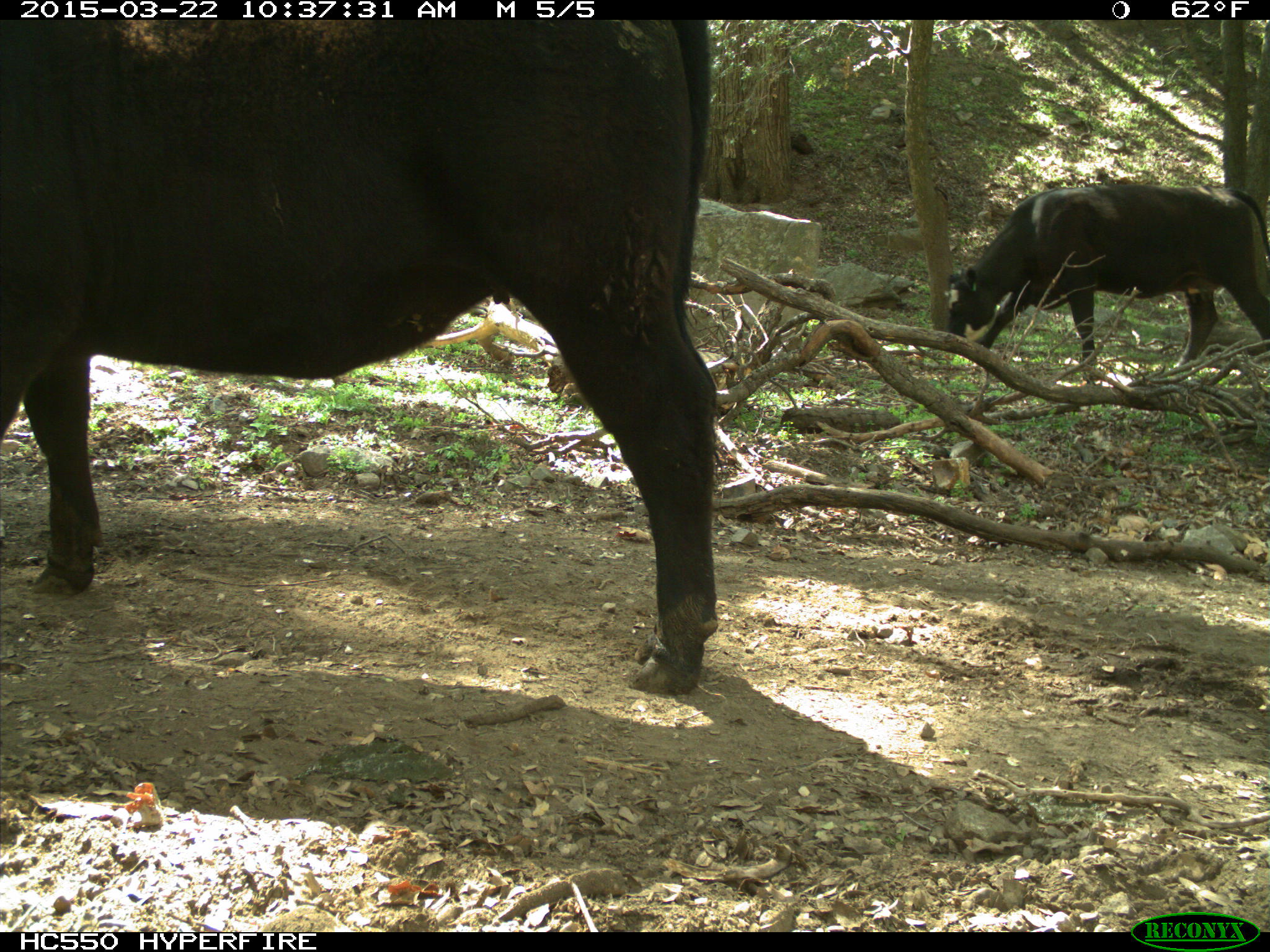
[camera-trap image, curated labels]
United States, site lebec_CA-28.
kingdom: Animalia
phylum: Chordata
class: Mammalia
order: Artiodactyla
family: Bovidae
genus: Bos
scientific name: Bos taurus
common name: domestic cow